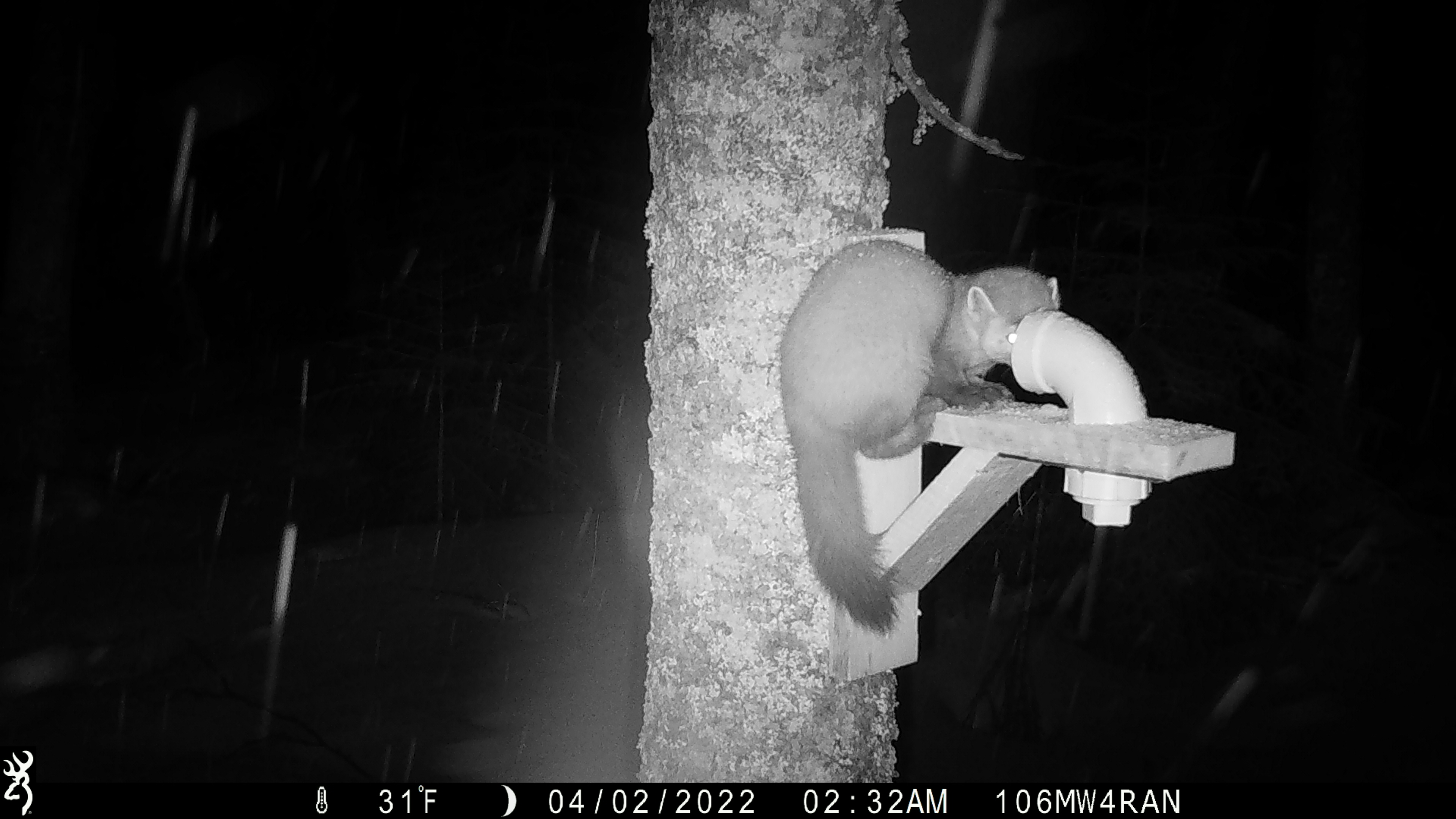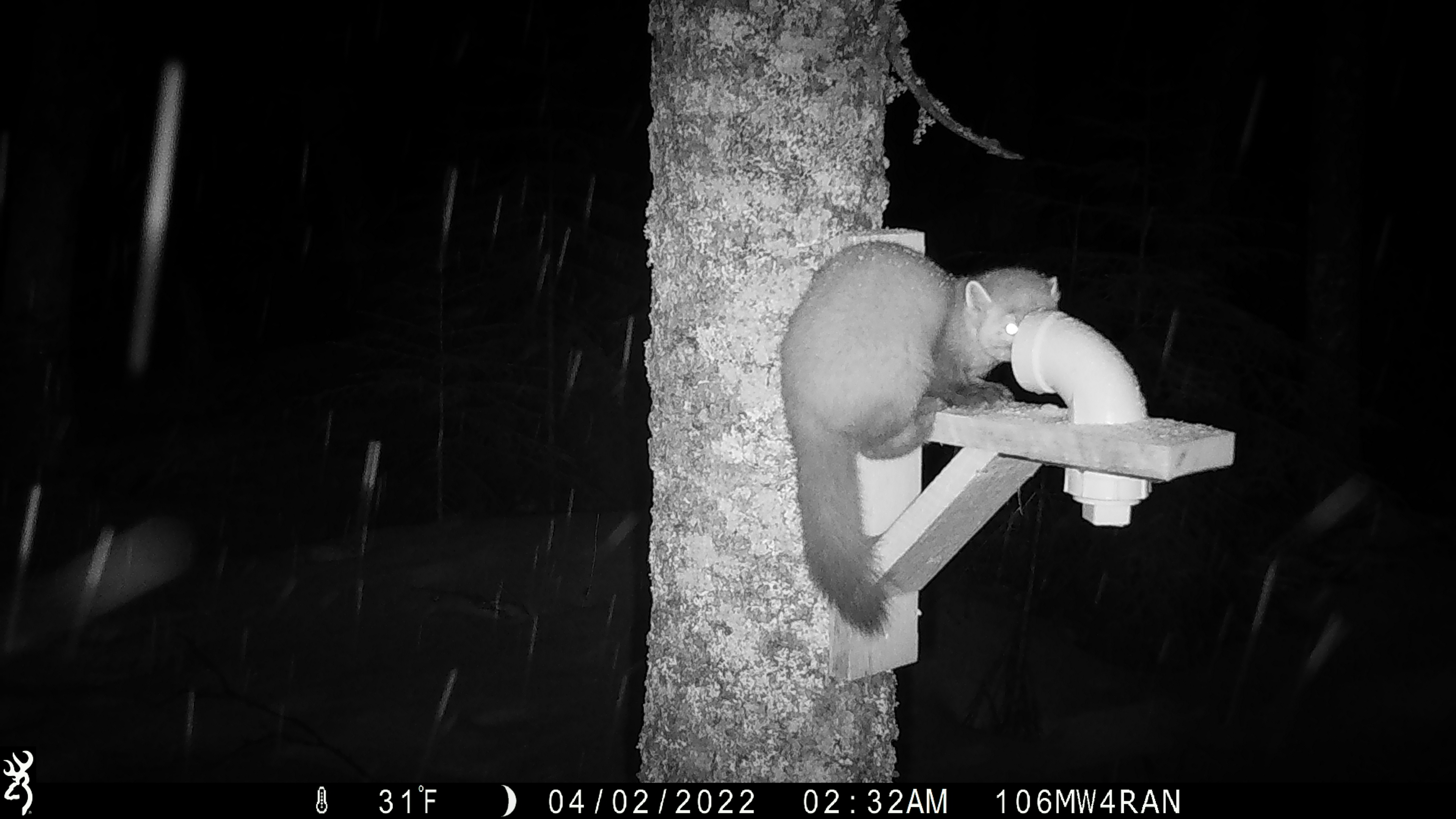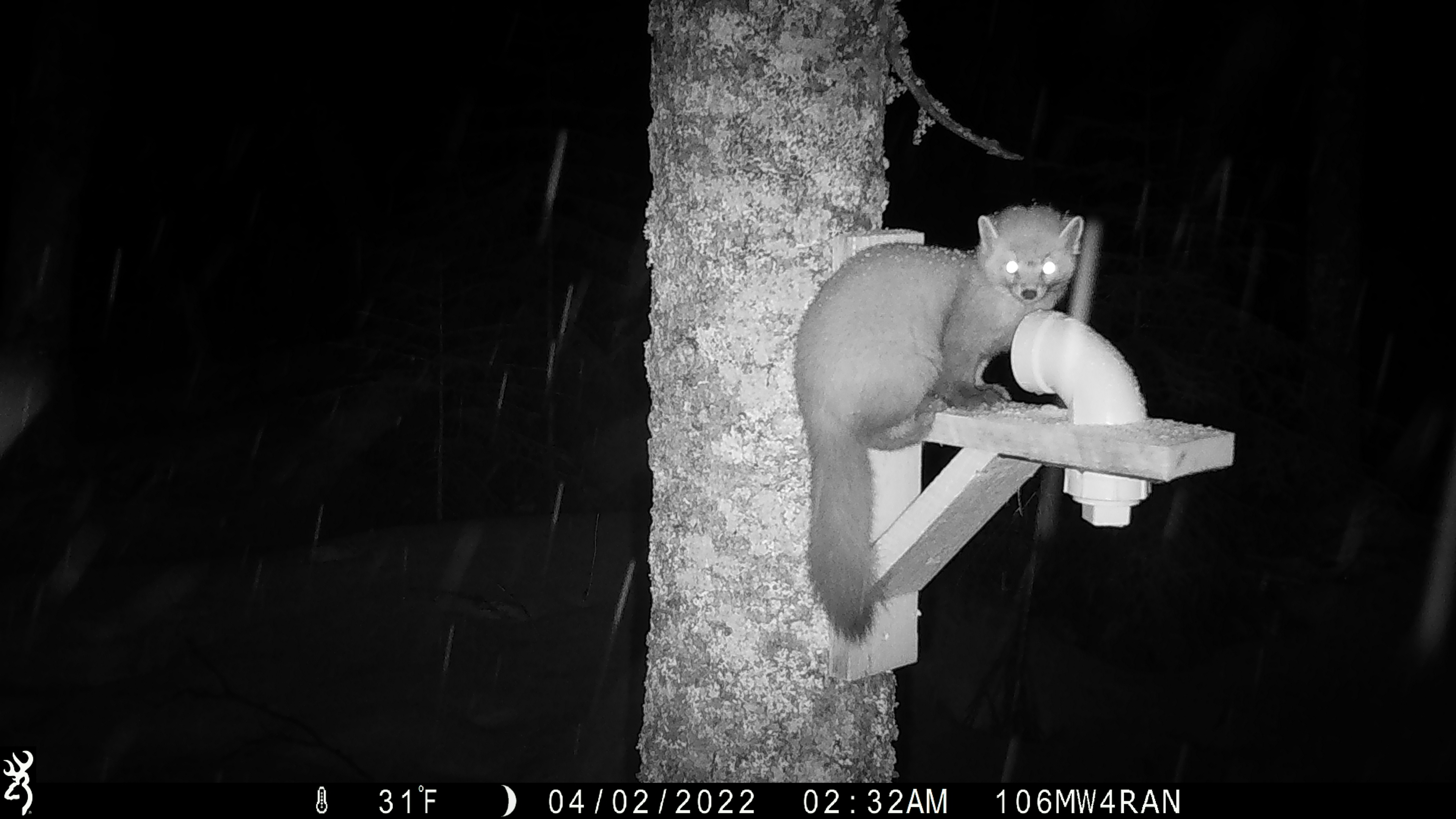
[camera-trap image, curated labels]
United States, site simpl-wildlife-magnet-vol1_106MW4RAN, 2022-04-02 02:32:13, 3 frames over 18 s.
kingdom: Animalia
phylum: Chordata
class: Mammalia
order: Carnivora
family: Mustelidae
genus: Martes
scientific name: Martes americana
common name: american marten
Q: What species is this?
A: American marten (Martes americana).